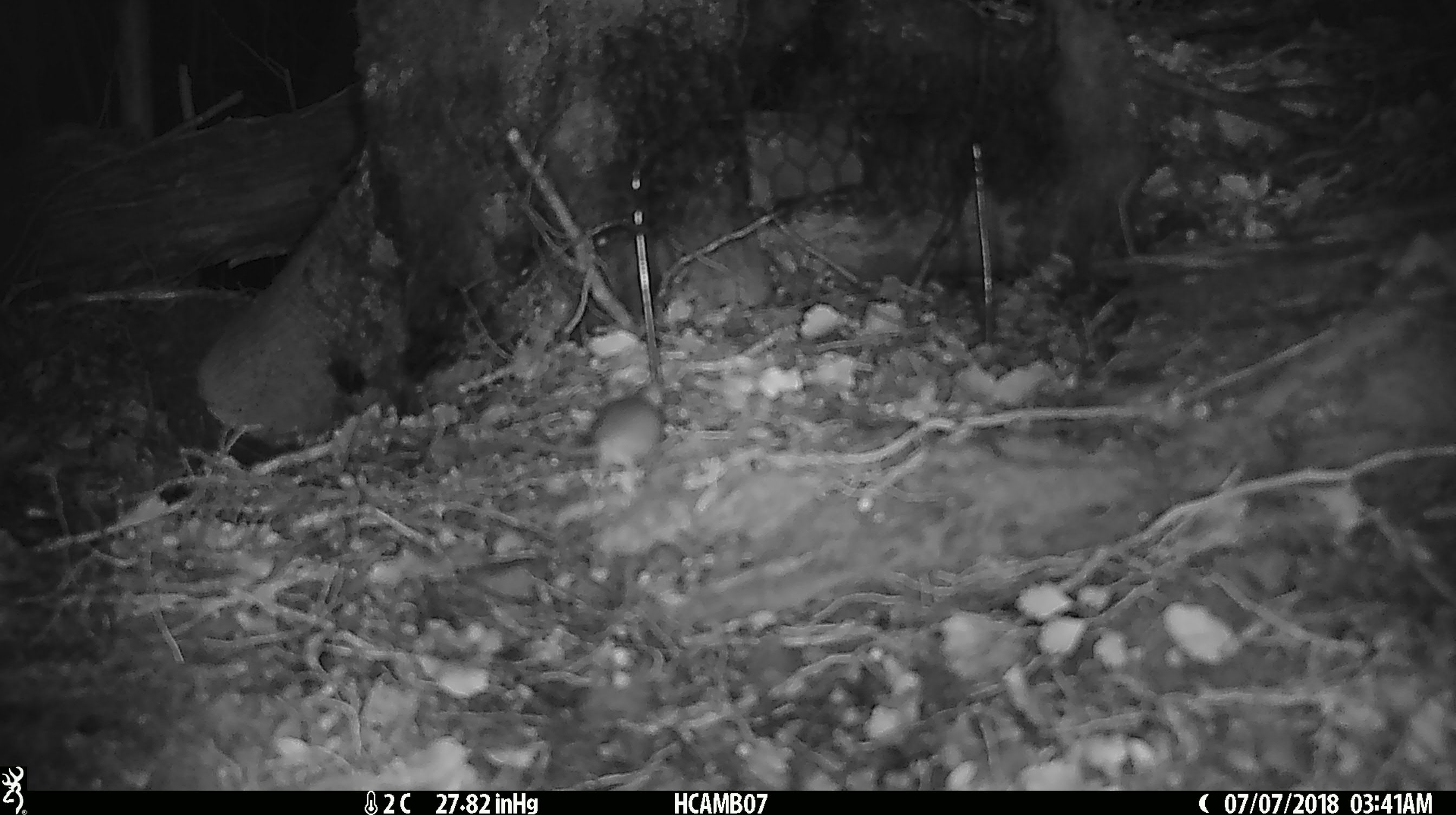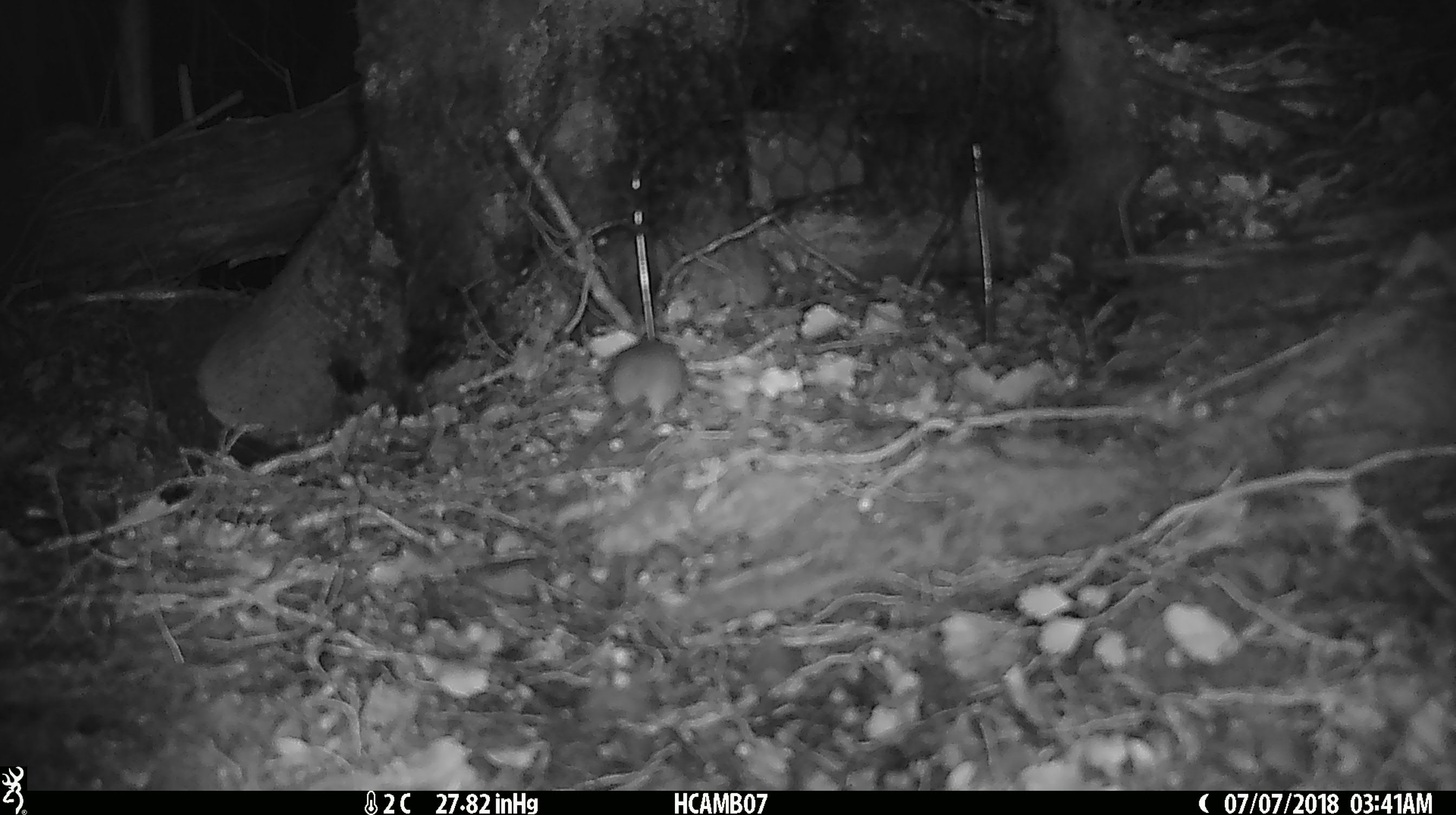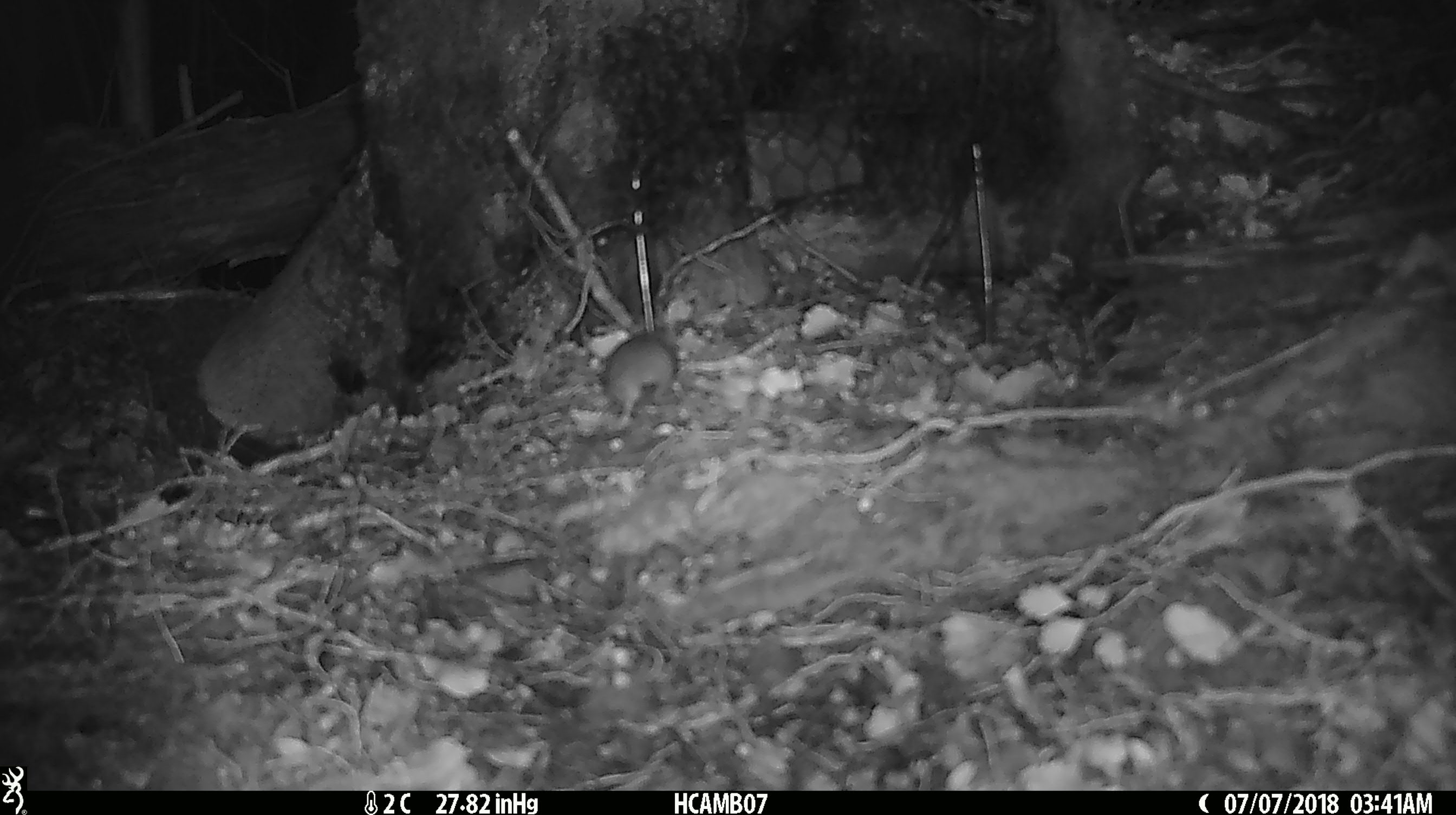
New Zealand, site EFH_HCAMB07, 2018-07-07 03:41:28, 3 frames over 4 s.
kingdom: Animalia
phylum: Chordata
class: Mammalia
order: Rodentia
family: Muridae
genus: Mus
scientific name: Mus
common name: mouse